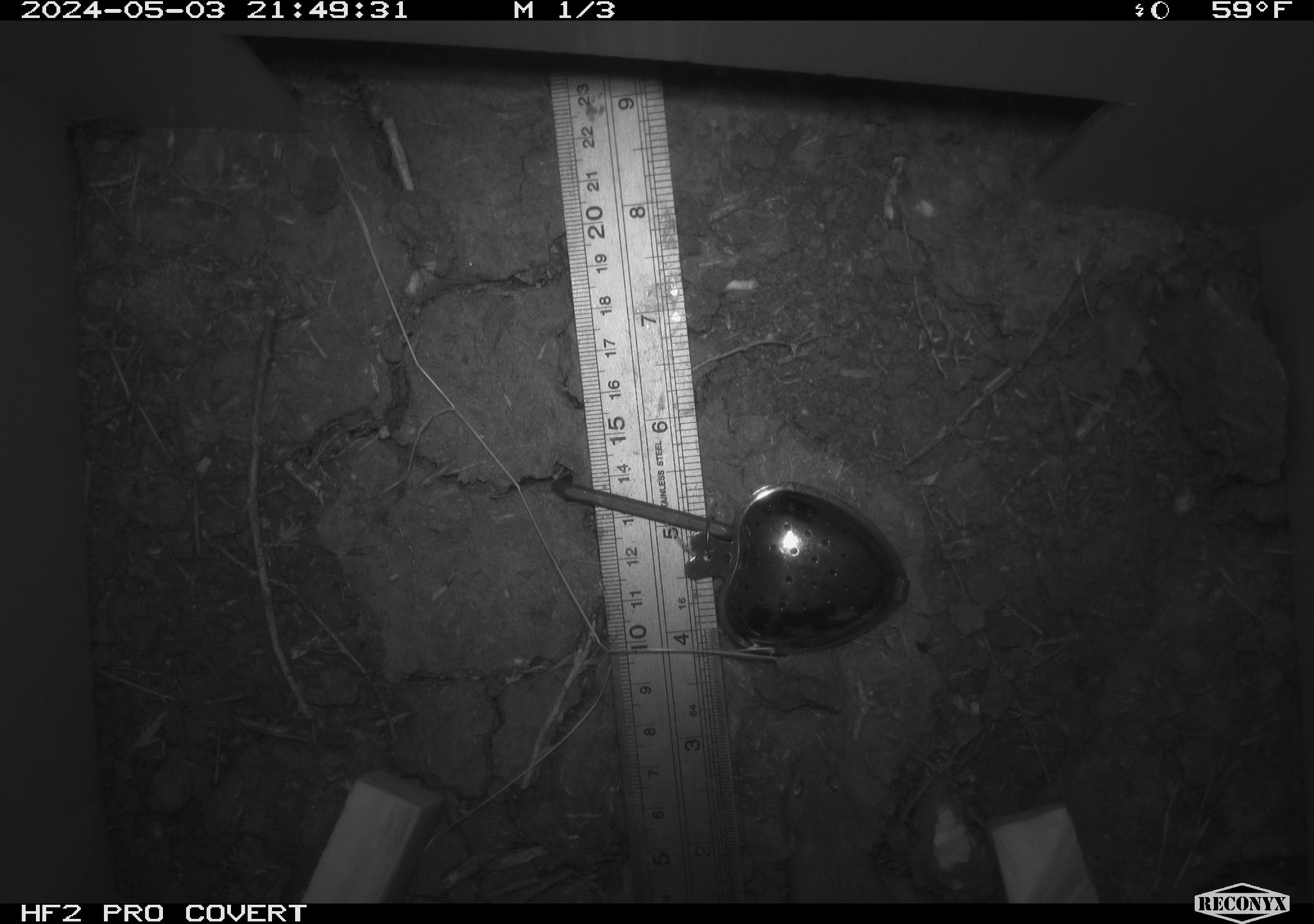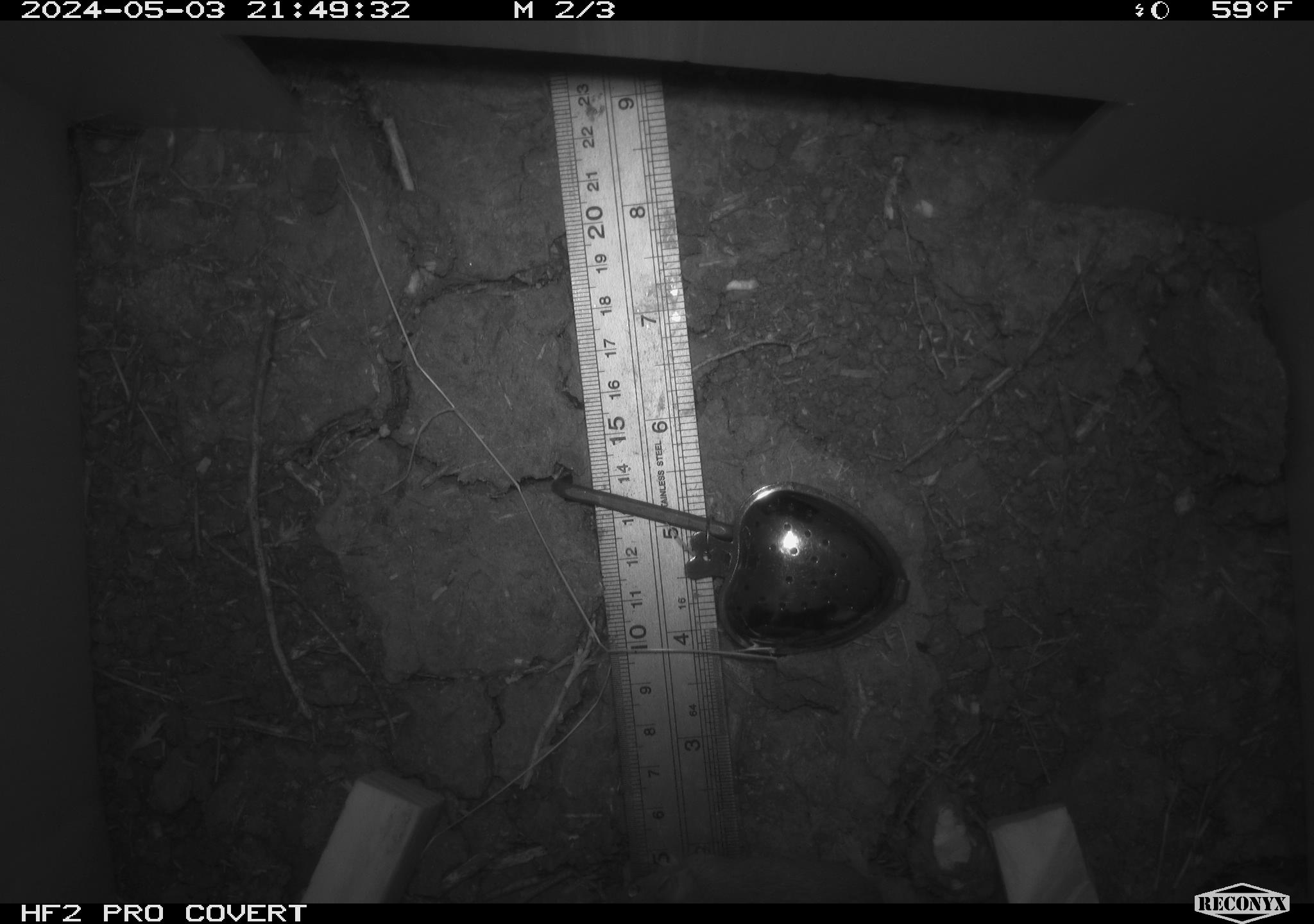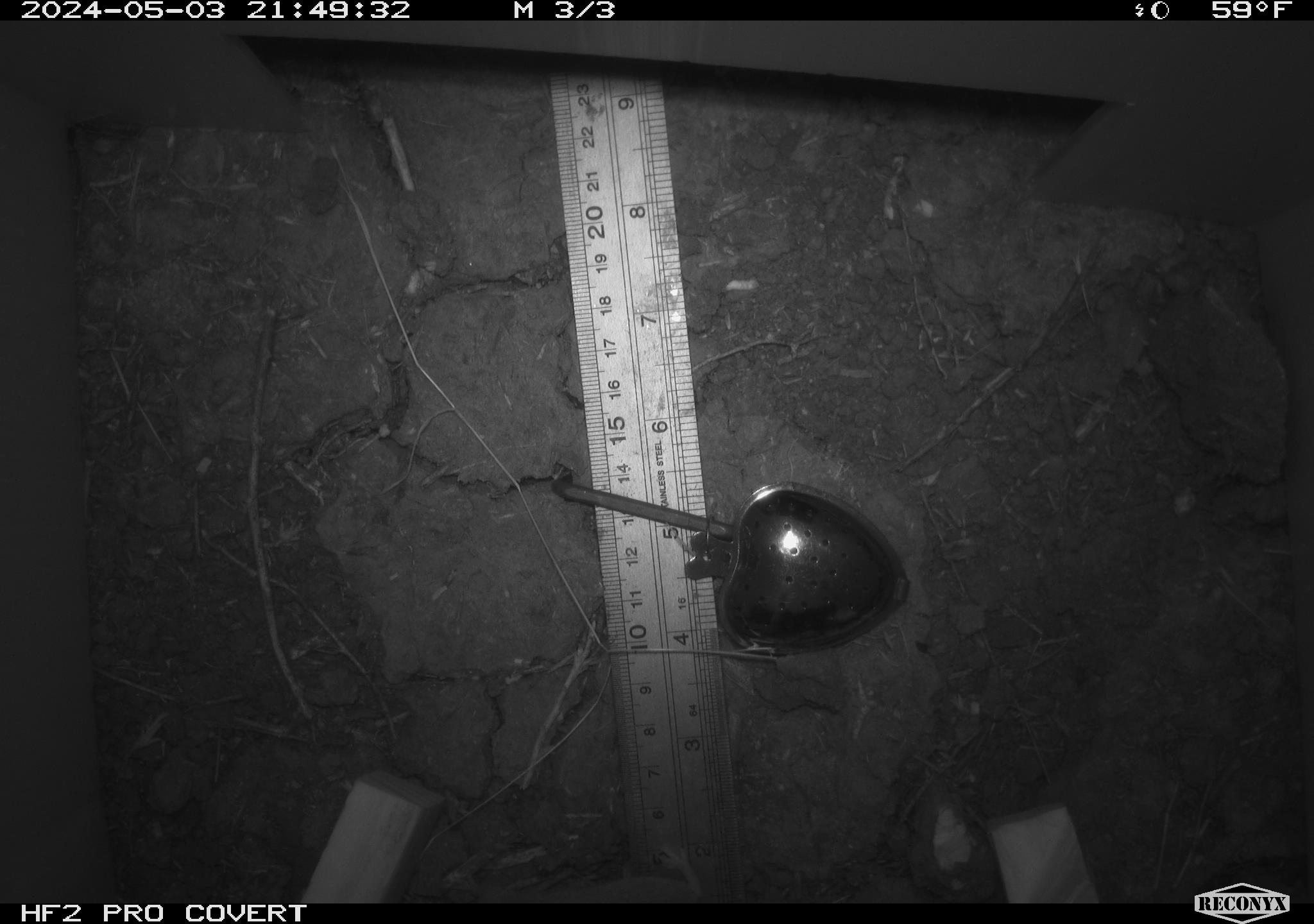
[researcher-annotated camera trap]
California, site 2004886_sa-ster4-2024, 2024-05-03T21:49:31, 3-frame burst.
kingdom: Animalia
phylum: Chordata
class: Mammalia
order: Rodentia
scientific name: Rodentia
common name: mouse species